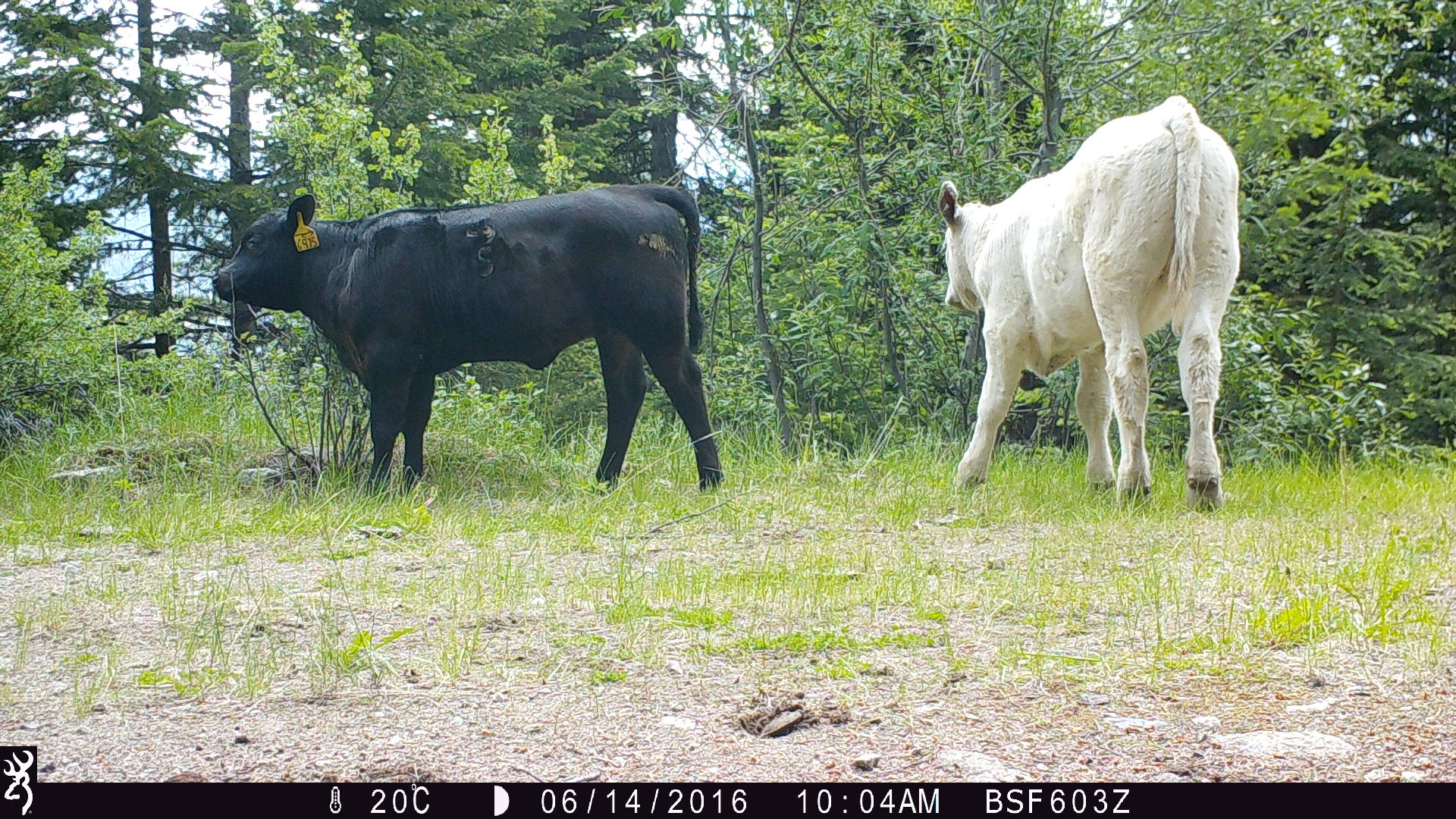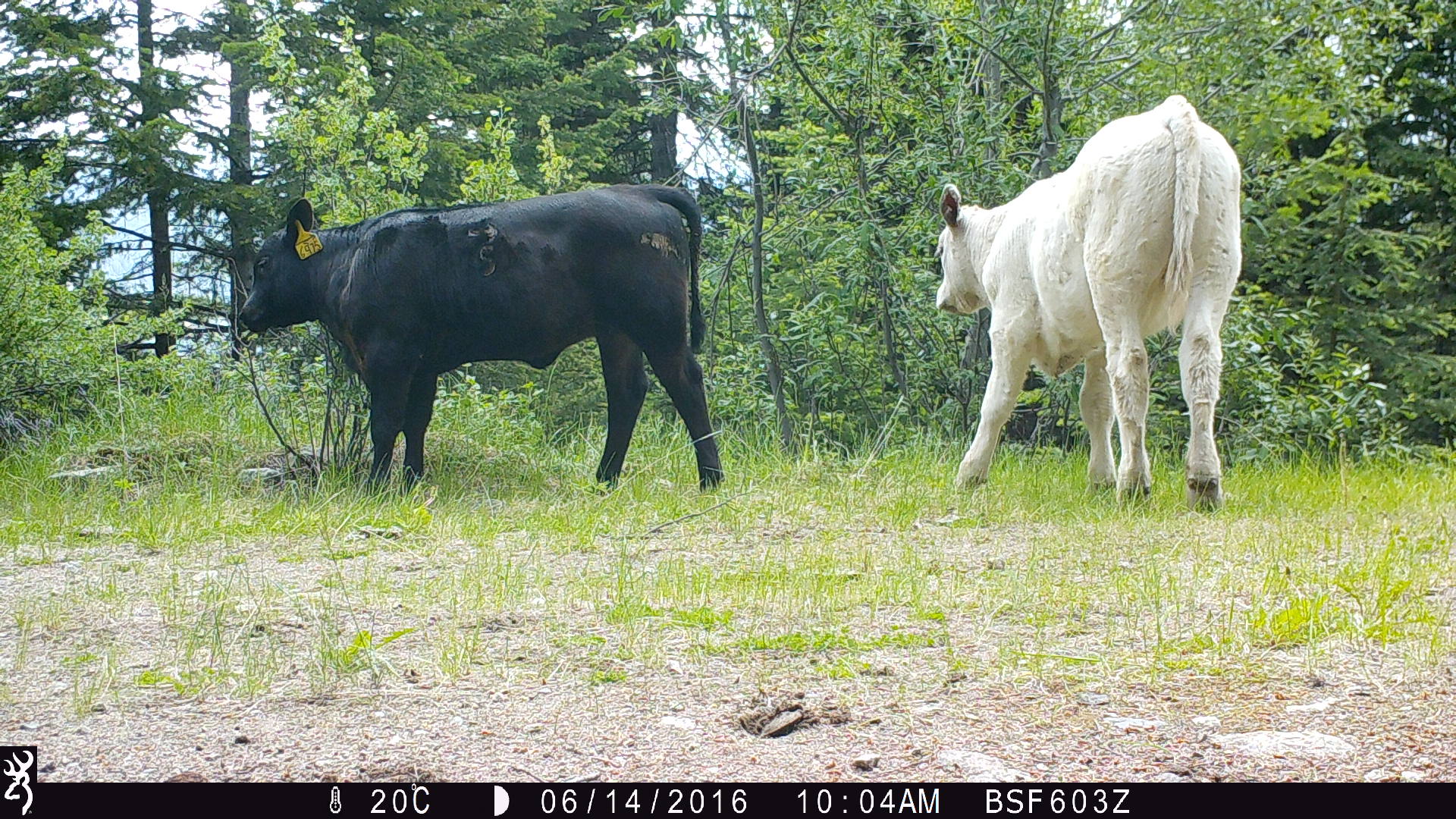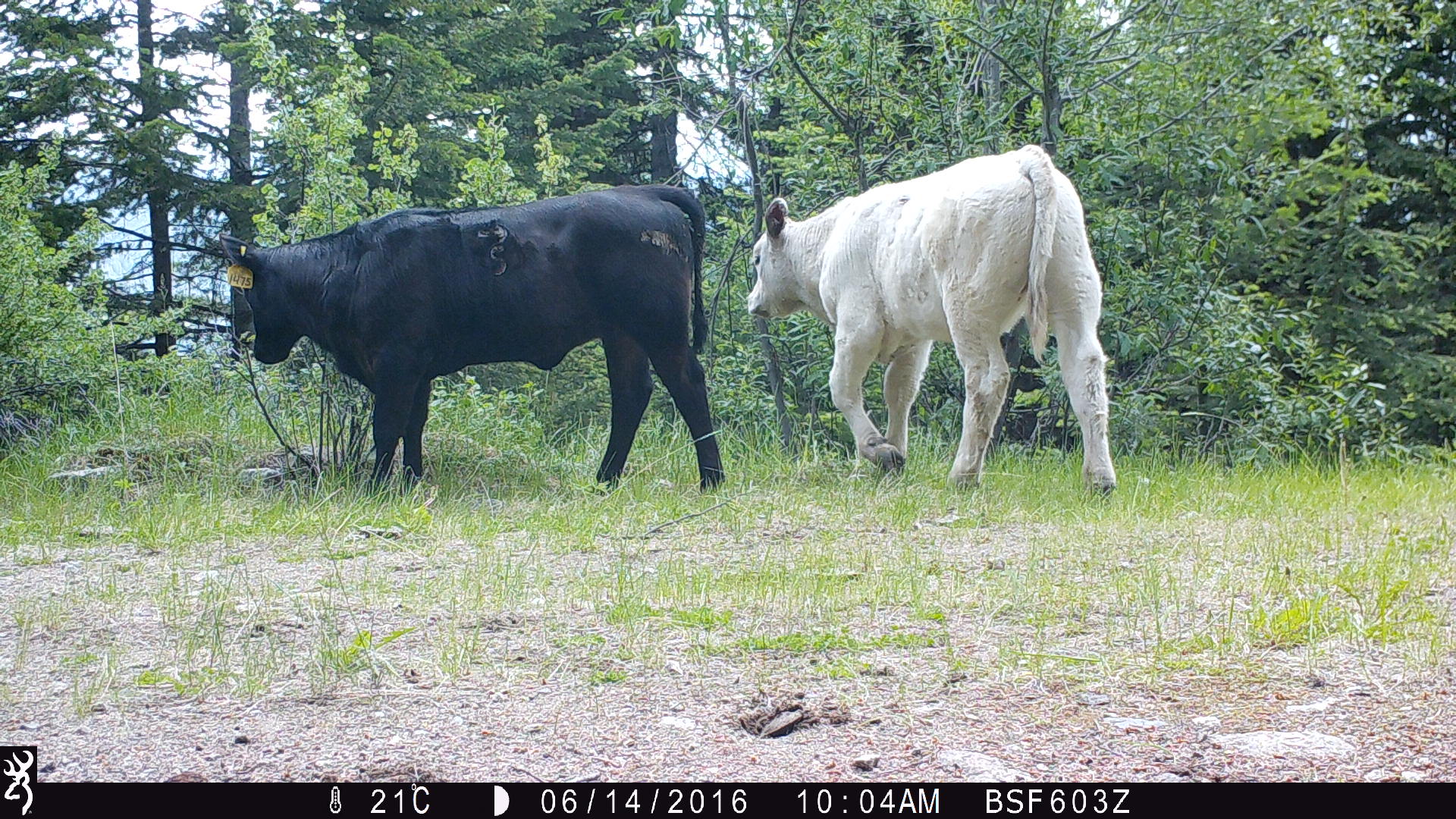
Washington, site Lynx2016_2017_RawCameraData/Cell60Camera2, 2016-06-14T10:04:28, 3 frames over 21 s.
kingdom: Animalia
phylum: Chordata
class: Mammalia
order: Artiodactyla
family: Bovidae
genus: Bos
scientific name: Bos taurus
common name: domestic cattle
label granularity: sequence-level